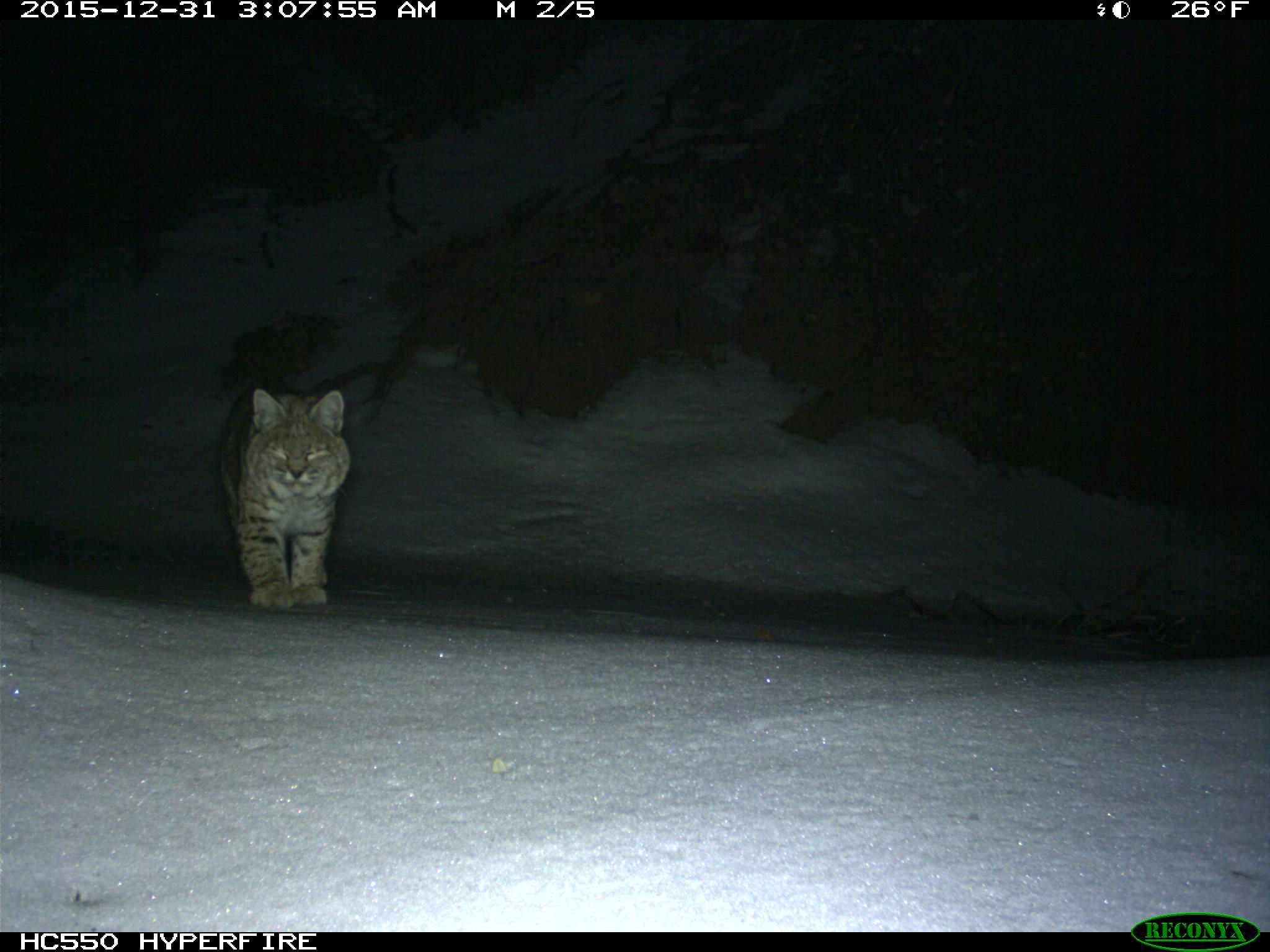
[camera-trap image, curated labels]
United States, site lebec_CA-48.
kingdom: Animalia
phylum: Chordata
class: Mammalia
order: Carnivora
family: Felidae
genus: Lynx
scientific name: Lynx rufus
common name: bobcat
Lynx rufus (bobcat).